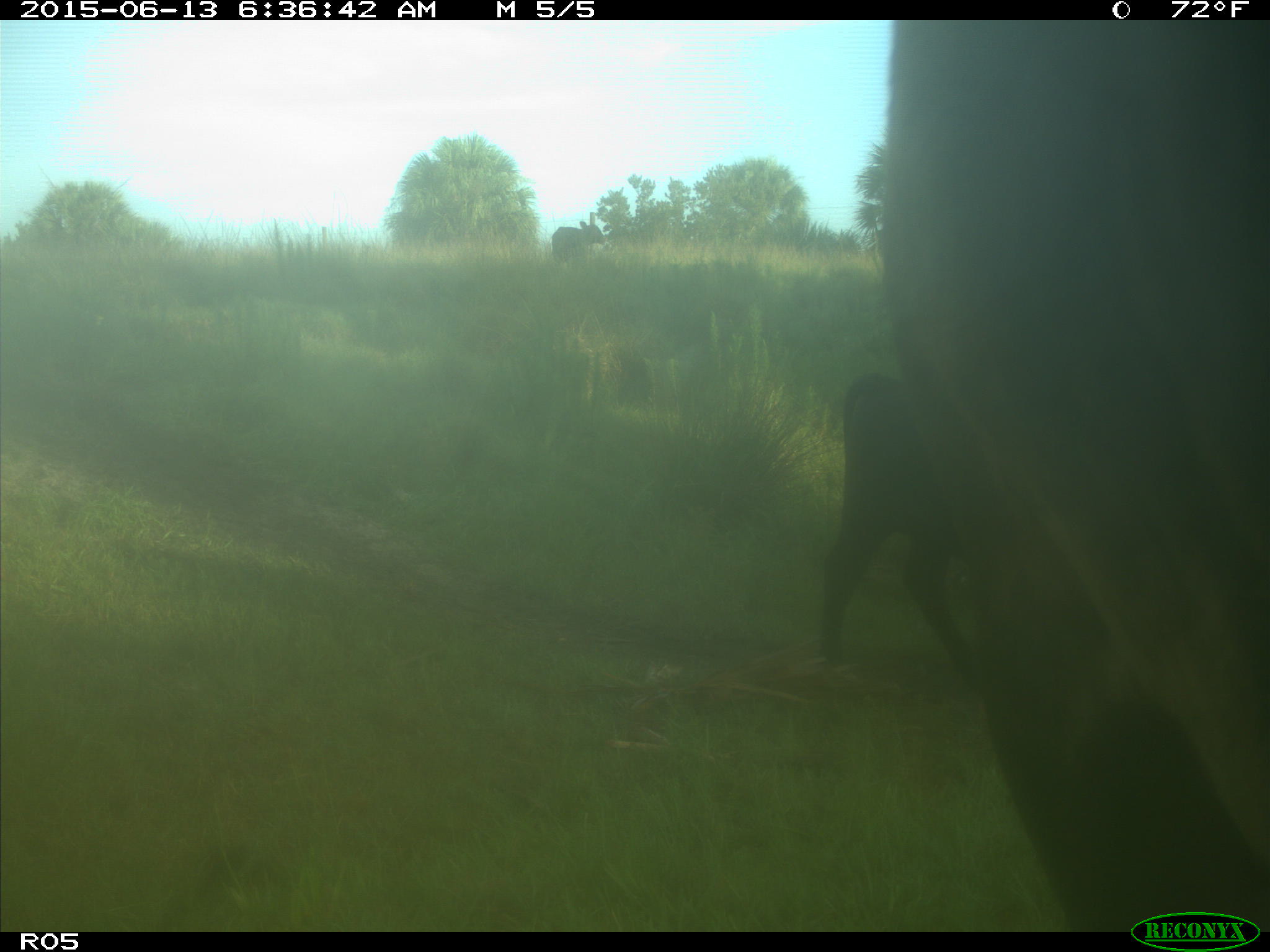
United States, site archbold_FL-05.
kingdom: Animalia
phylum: Chordata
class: Mammalia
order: Artiodactyla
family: Bovidae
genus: Bos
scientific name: Bos taurus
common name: domestic cow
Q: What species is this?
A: Bos taurus (domestic cow).